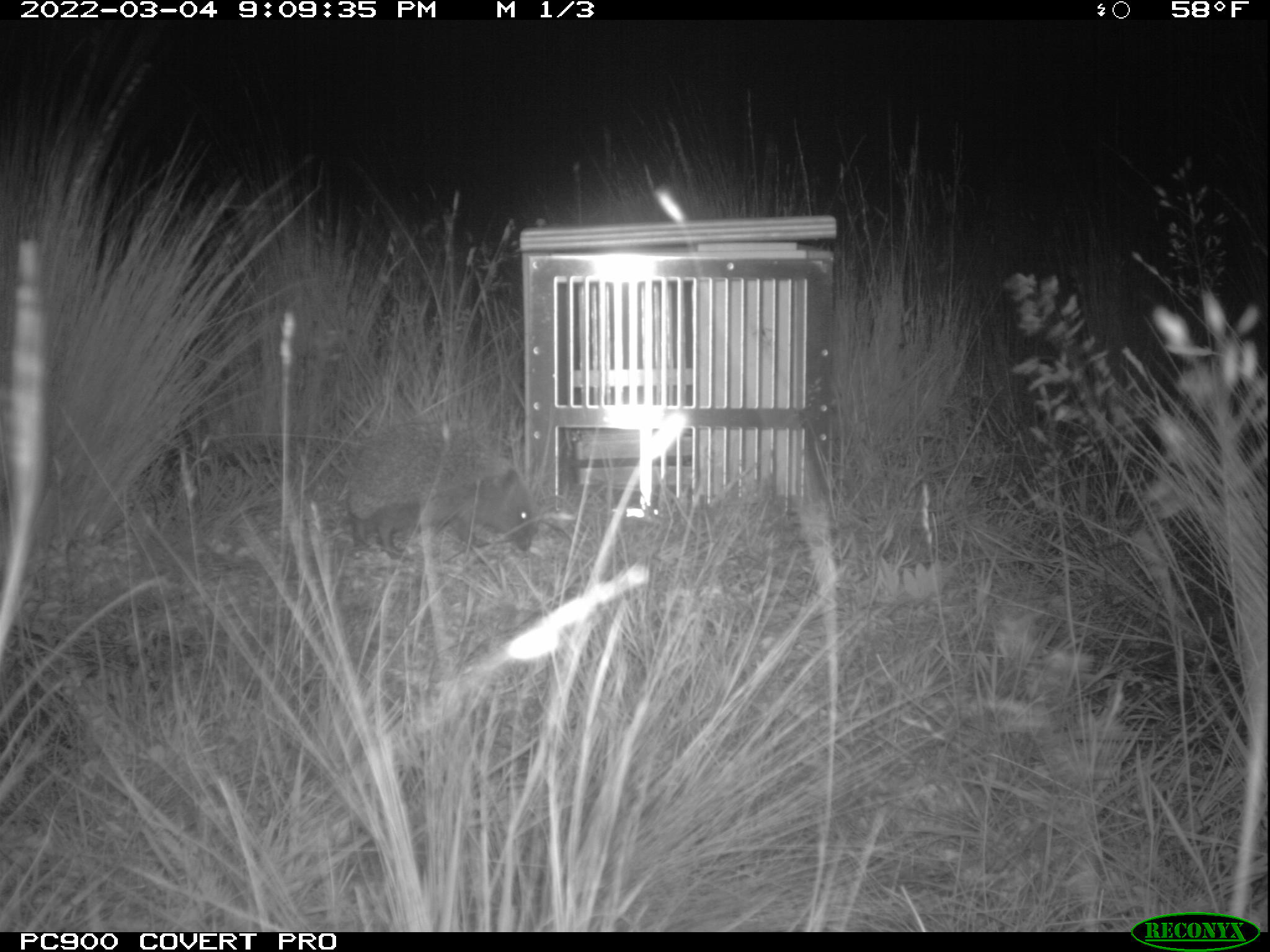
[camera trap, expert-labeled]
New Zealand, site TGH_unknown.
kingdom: Animalia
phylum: Chordata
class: Mammalia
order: Eulipotyphla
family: Erinaceidae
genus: Erinaceus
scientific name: Erinaceus europaeus europaeus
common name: european hedgehog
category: hedgehog